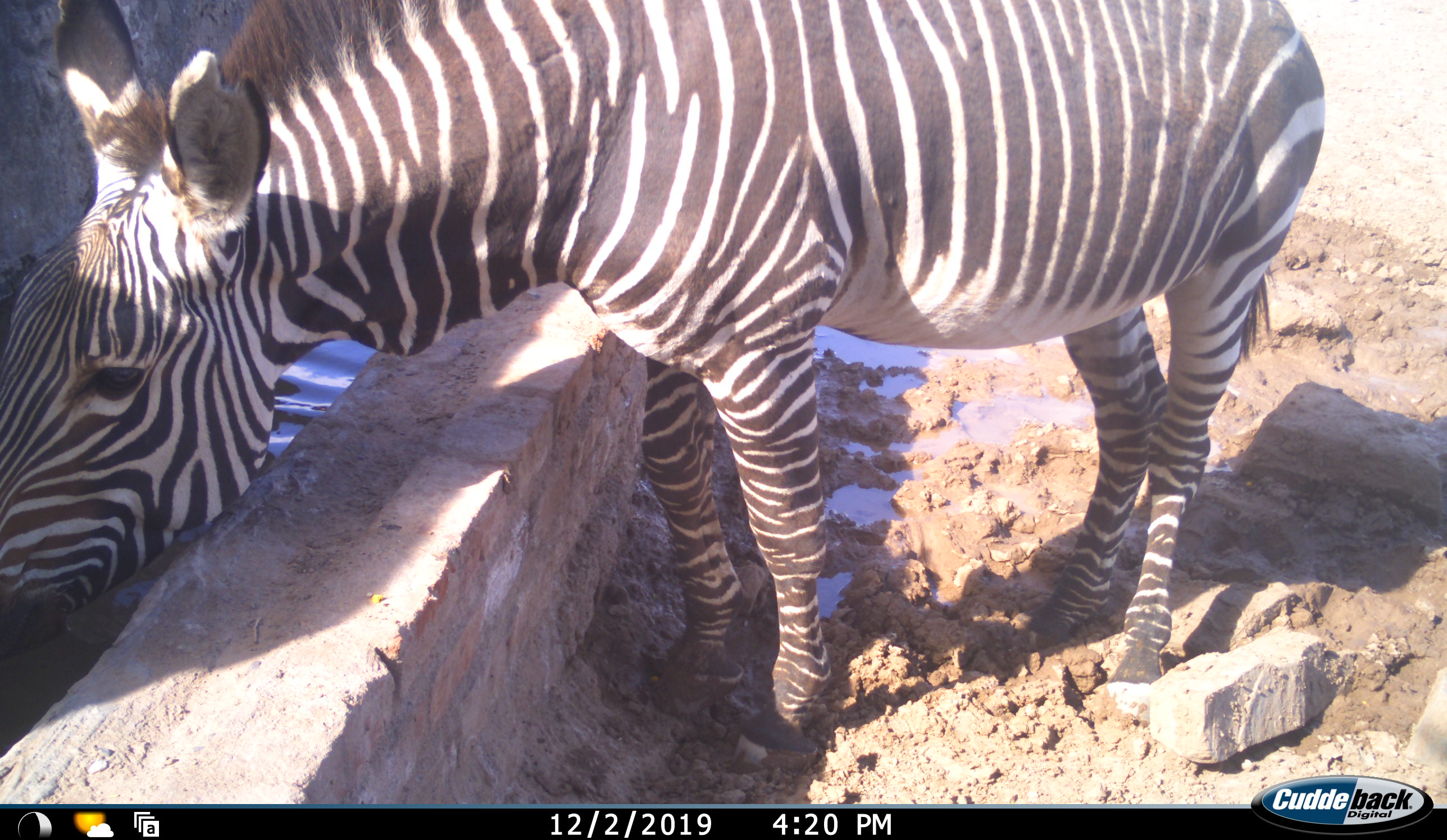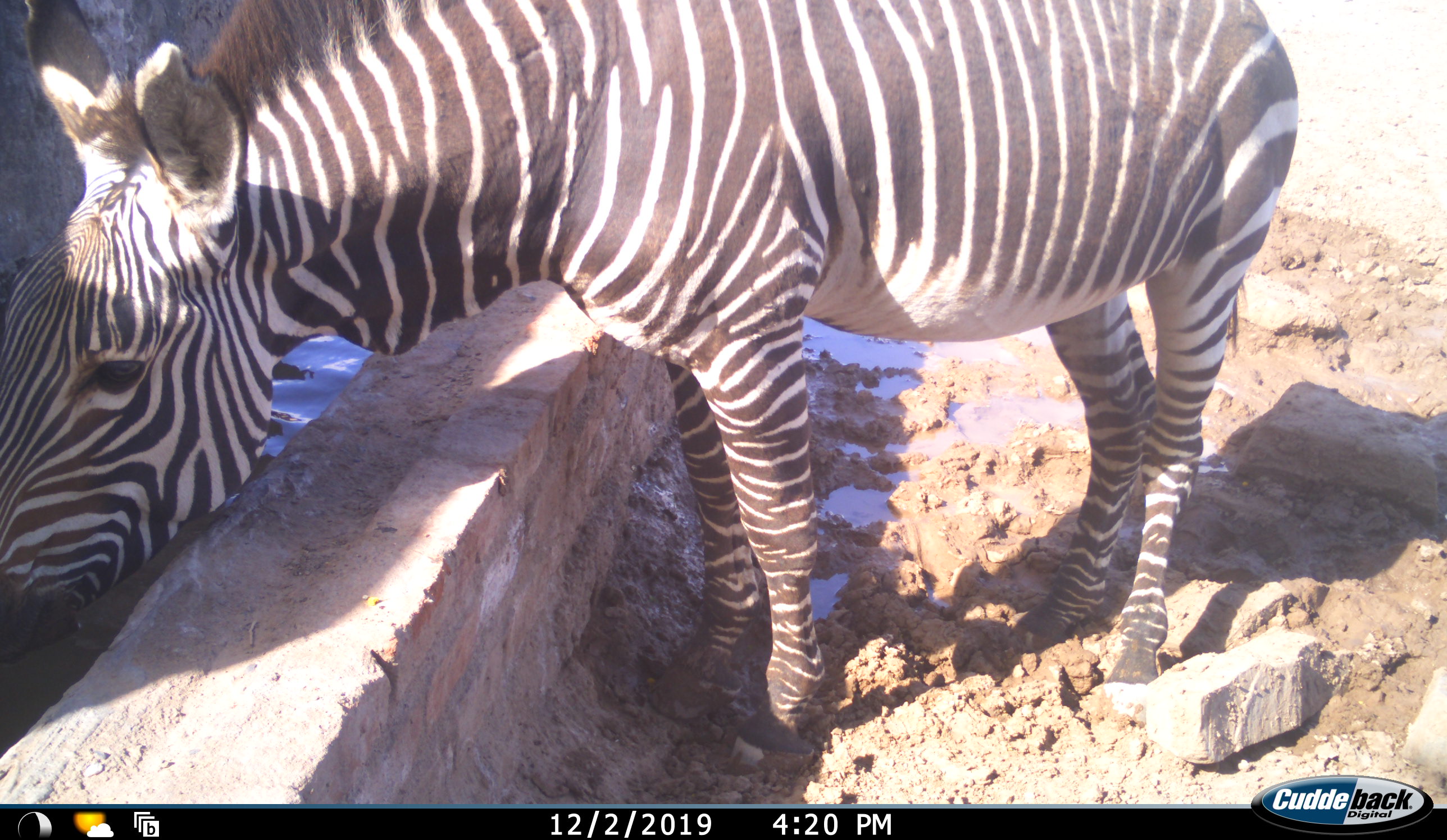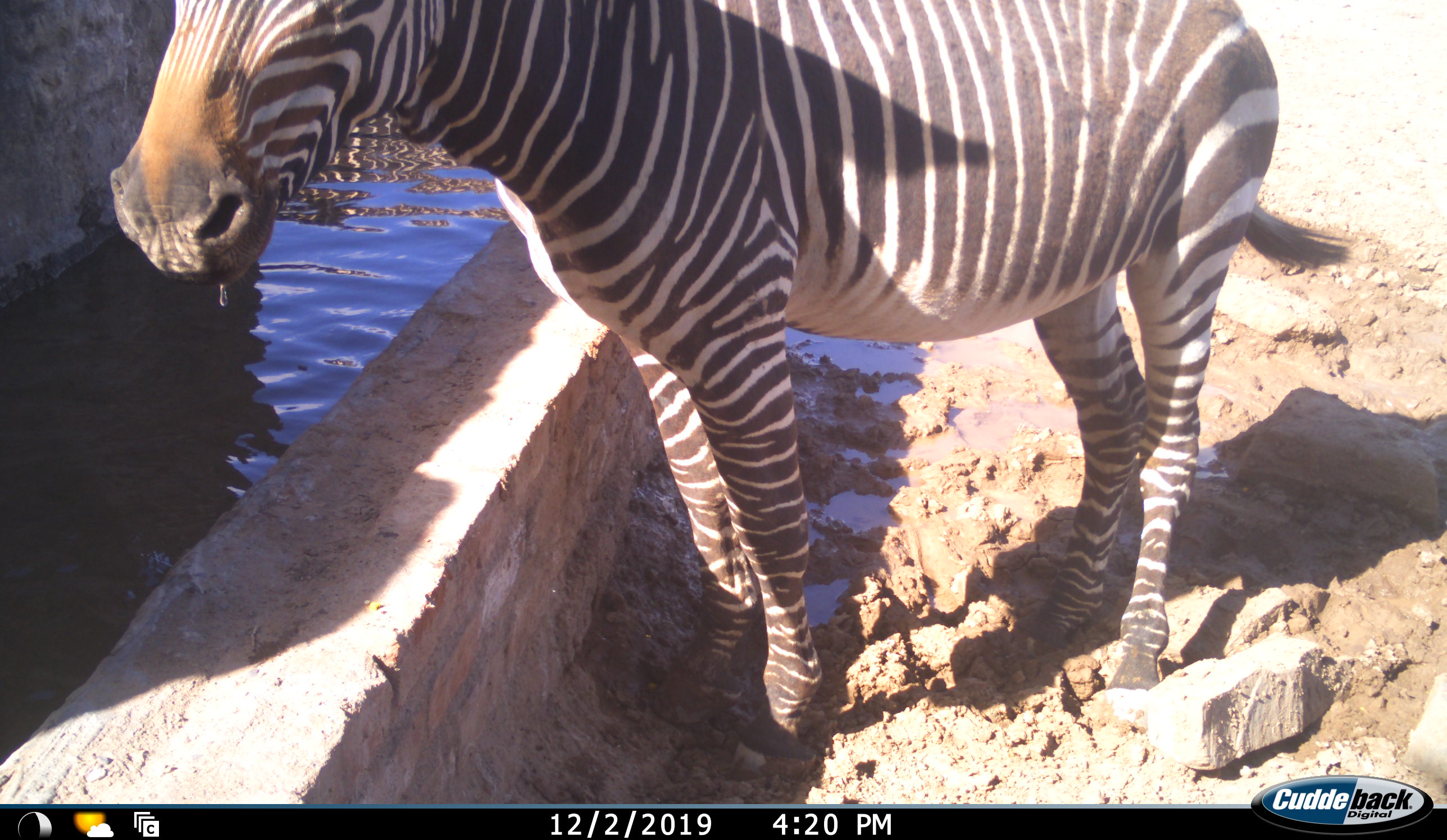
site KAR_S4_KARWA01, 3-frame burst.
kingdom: Animalia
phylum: Chordata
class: Mammalia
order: Perissodactyla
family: Equidae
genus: Equus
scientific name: Equus zebra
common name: mountain zebra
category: zebramountain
Zebramountain (mountain zebra) (Equus zebra), count 1. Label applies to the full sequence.